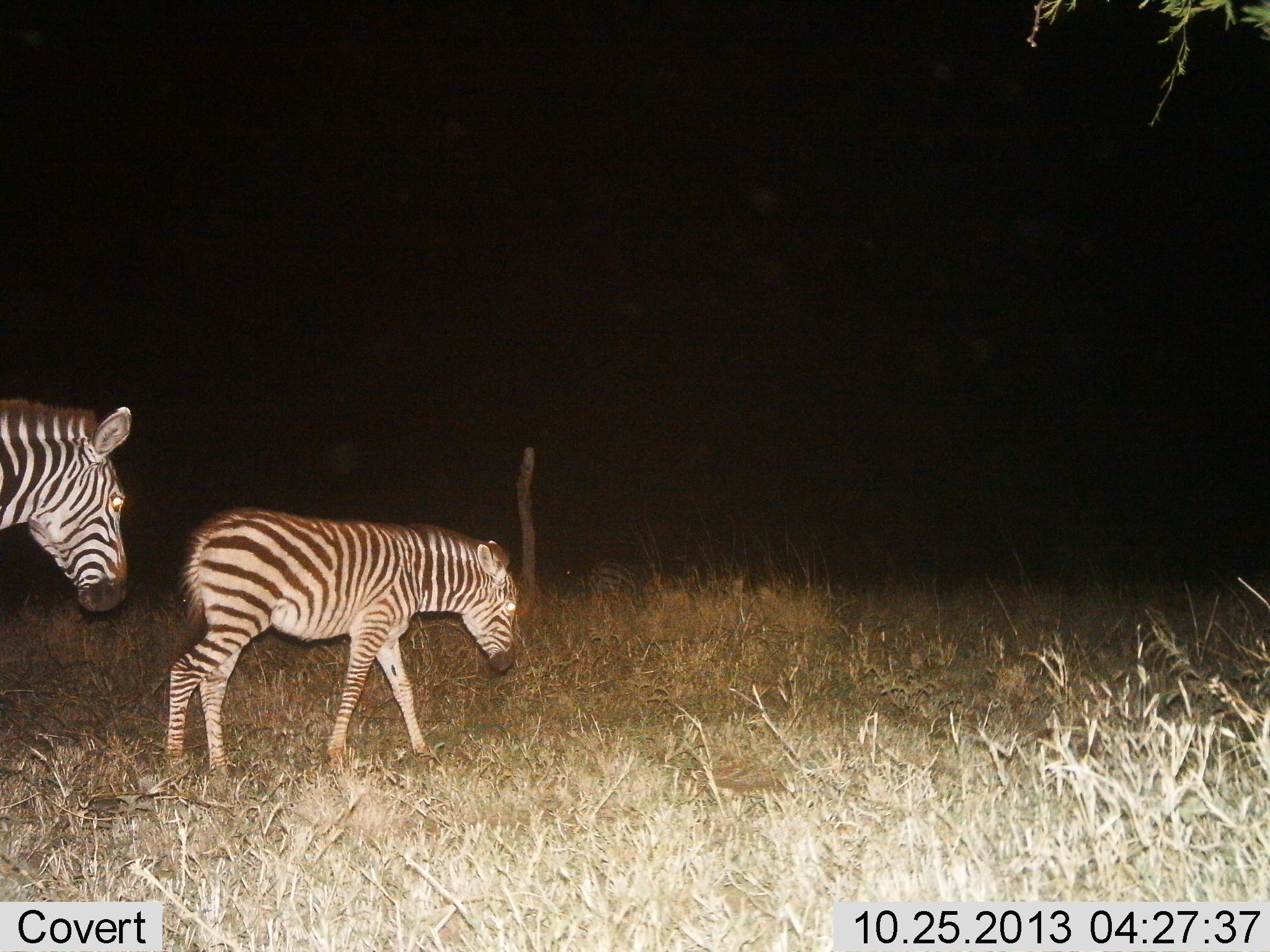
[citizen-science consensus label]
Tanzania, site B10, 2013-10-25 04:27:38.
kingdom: Animalia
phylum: Chordata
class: Mammalia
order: Perissodactyla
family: Equidae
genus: Equus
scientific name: Equus quagga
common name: plains zebra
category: zebra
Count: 2.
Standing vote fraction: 12%.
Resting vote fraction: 0%.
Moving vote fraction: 82%.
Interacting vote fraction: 0%.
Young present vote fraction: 76%.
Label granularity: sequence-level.